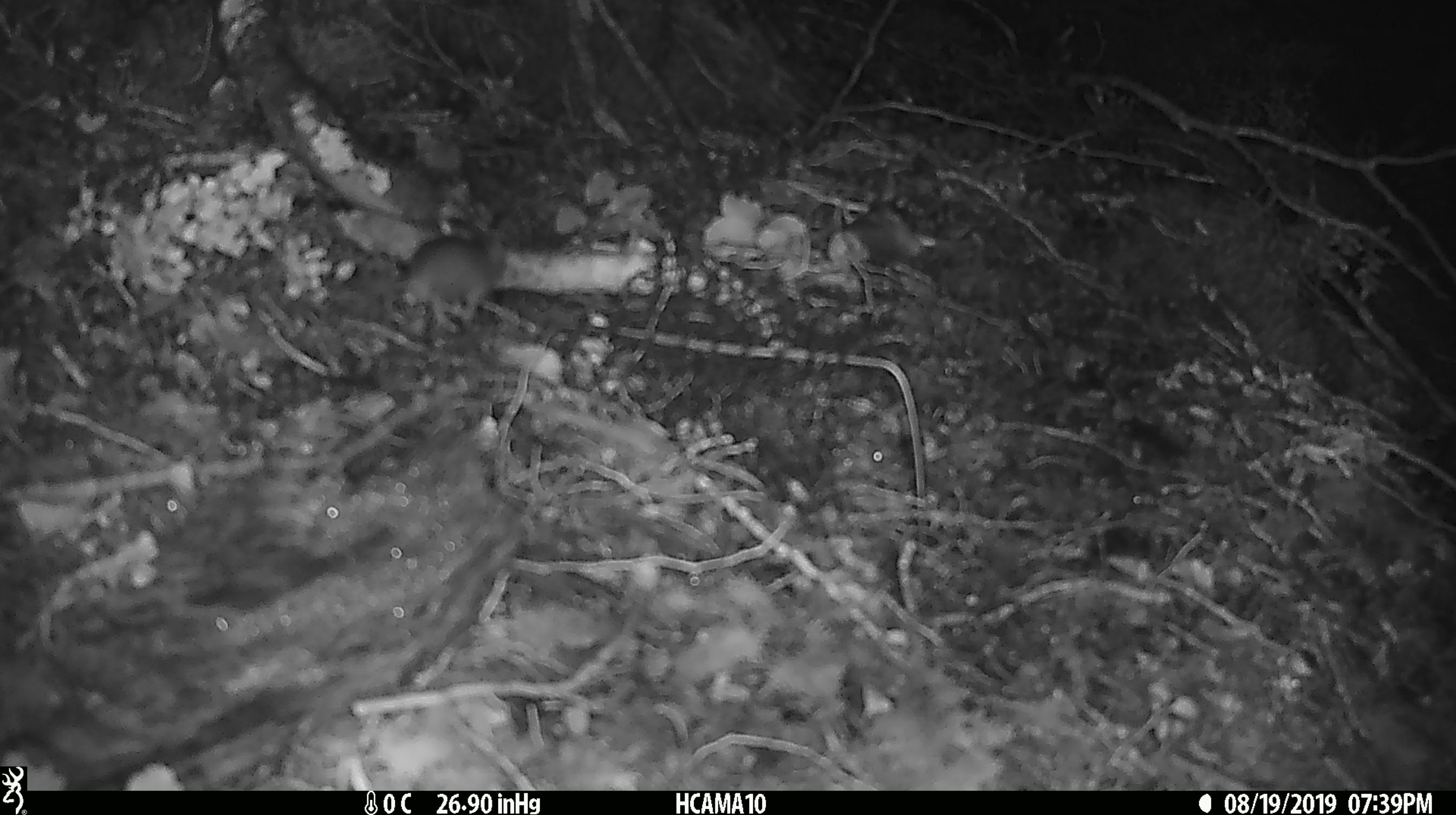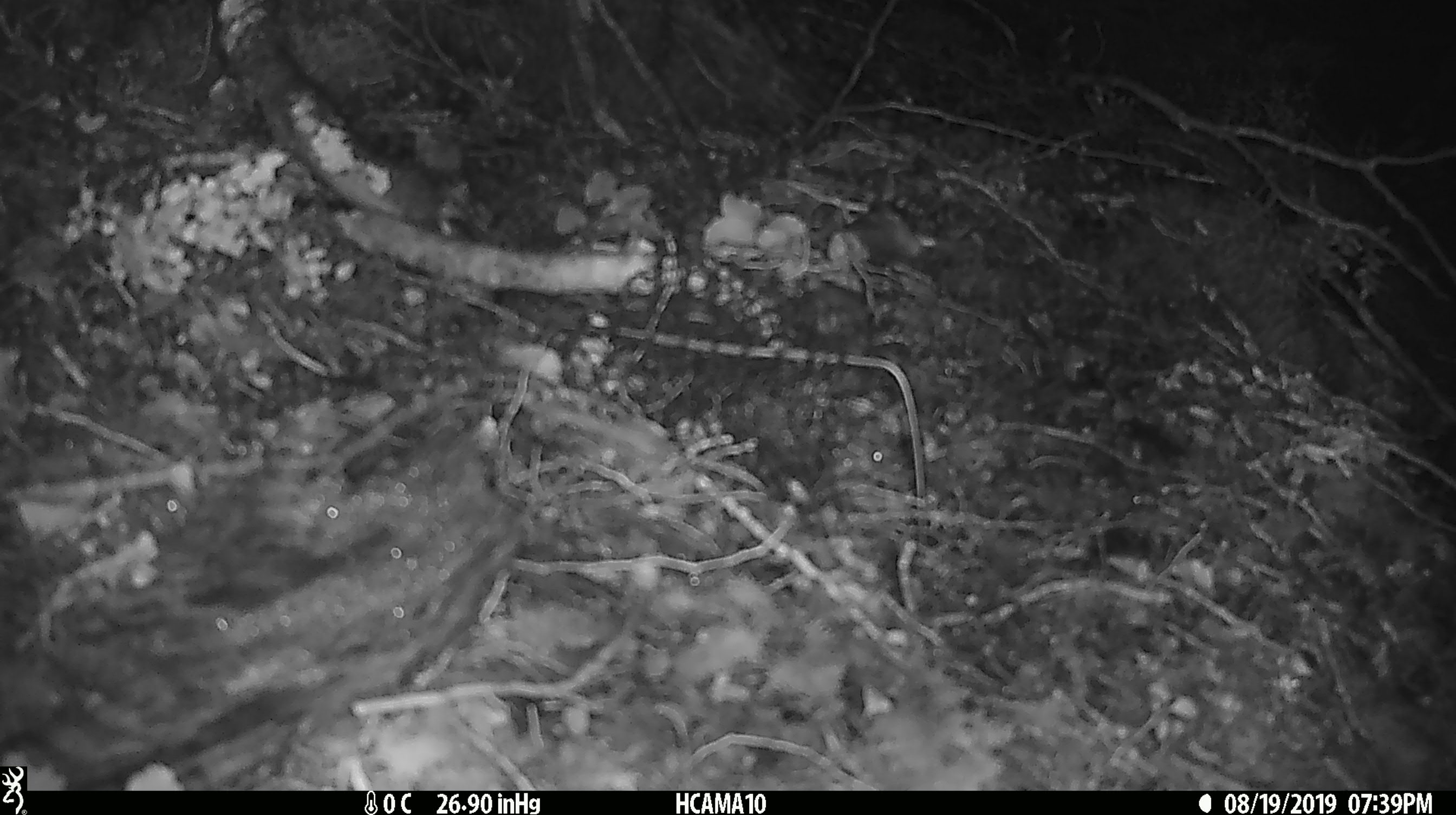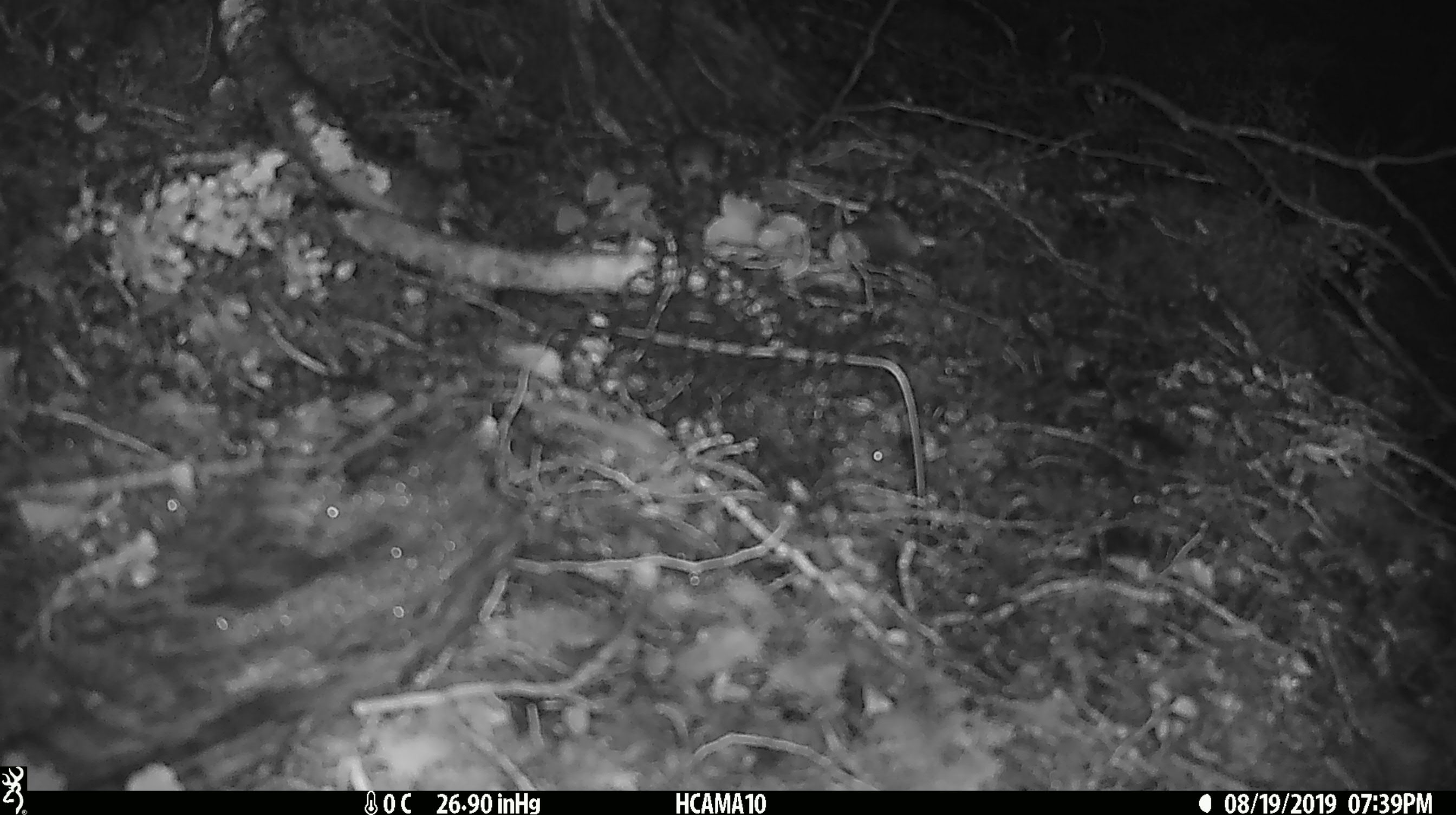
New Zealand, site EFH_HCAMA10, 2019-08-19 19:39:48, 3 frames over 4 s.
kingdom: Animalia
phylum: Chordata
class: Mammalia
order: Rodentia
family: Muridae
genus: Mus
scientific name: Mus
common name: mouse